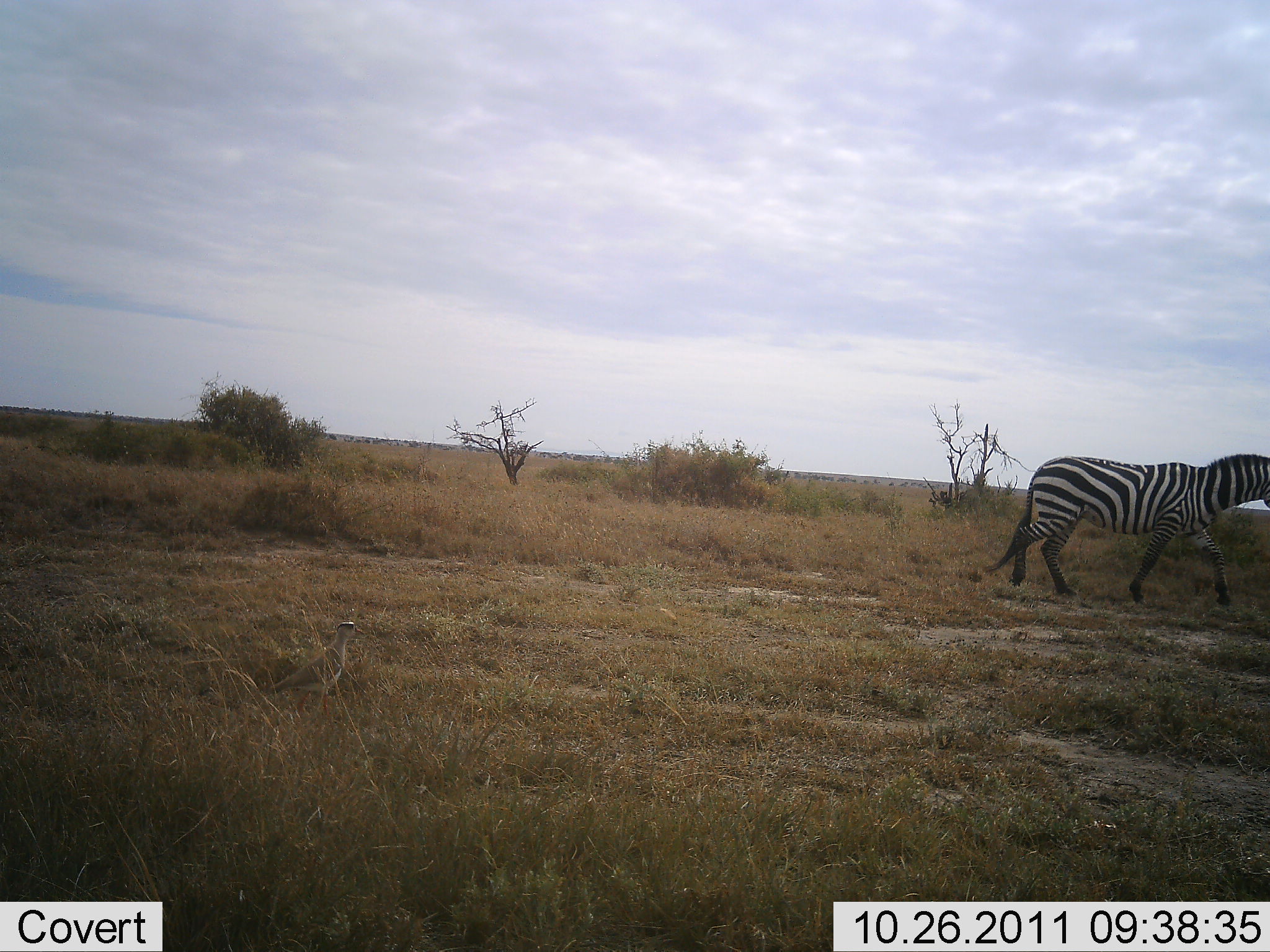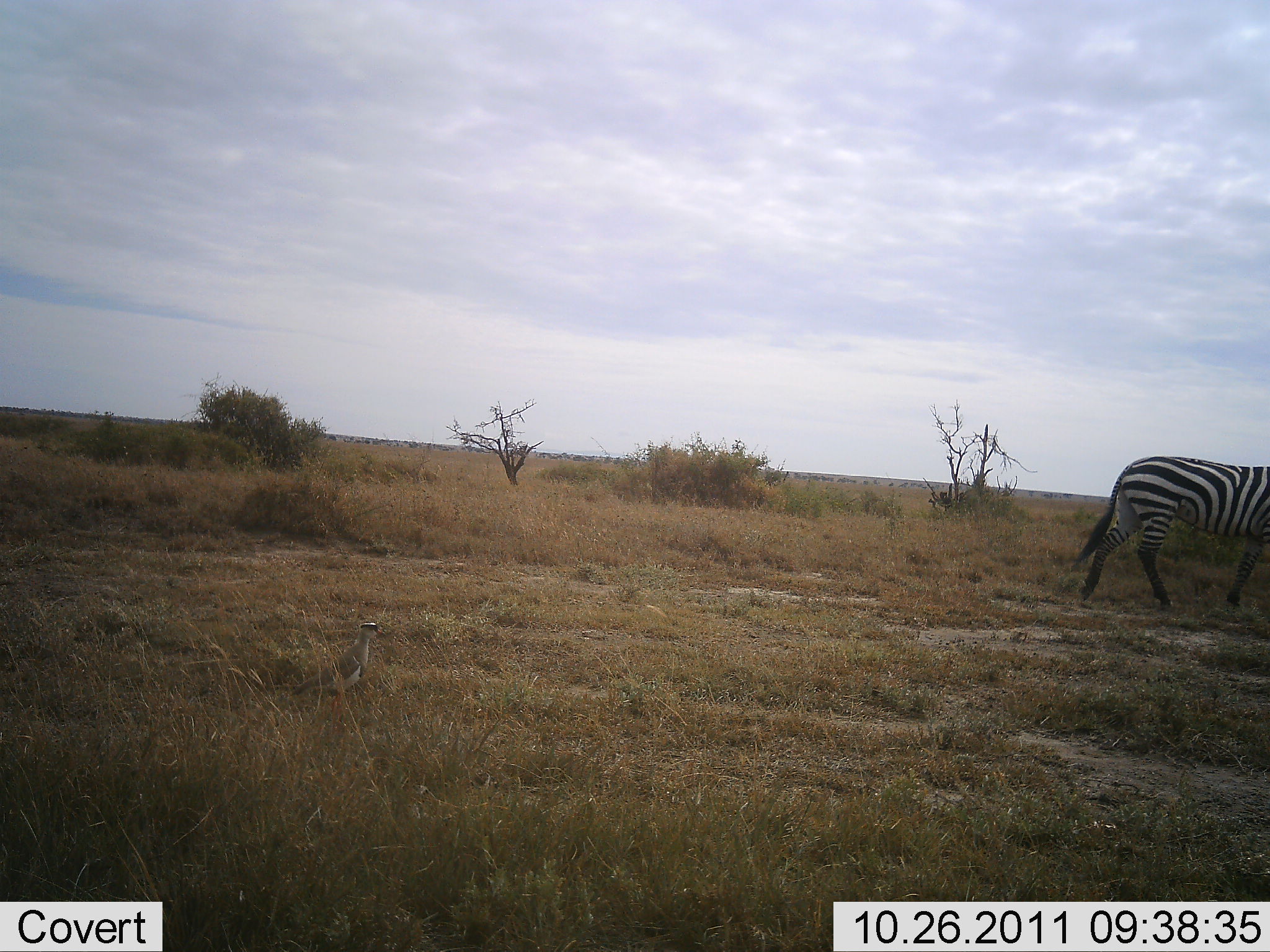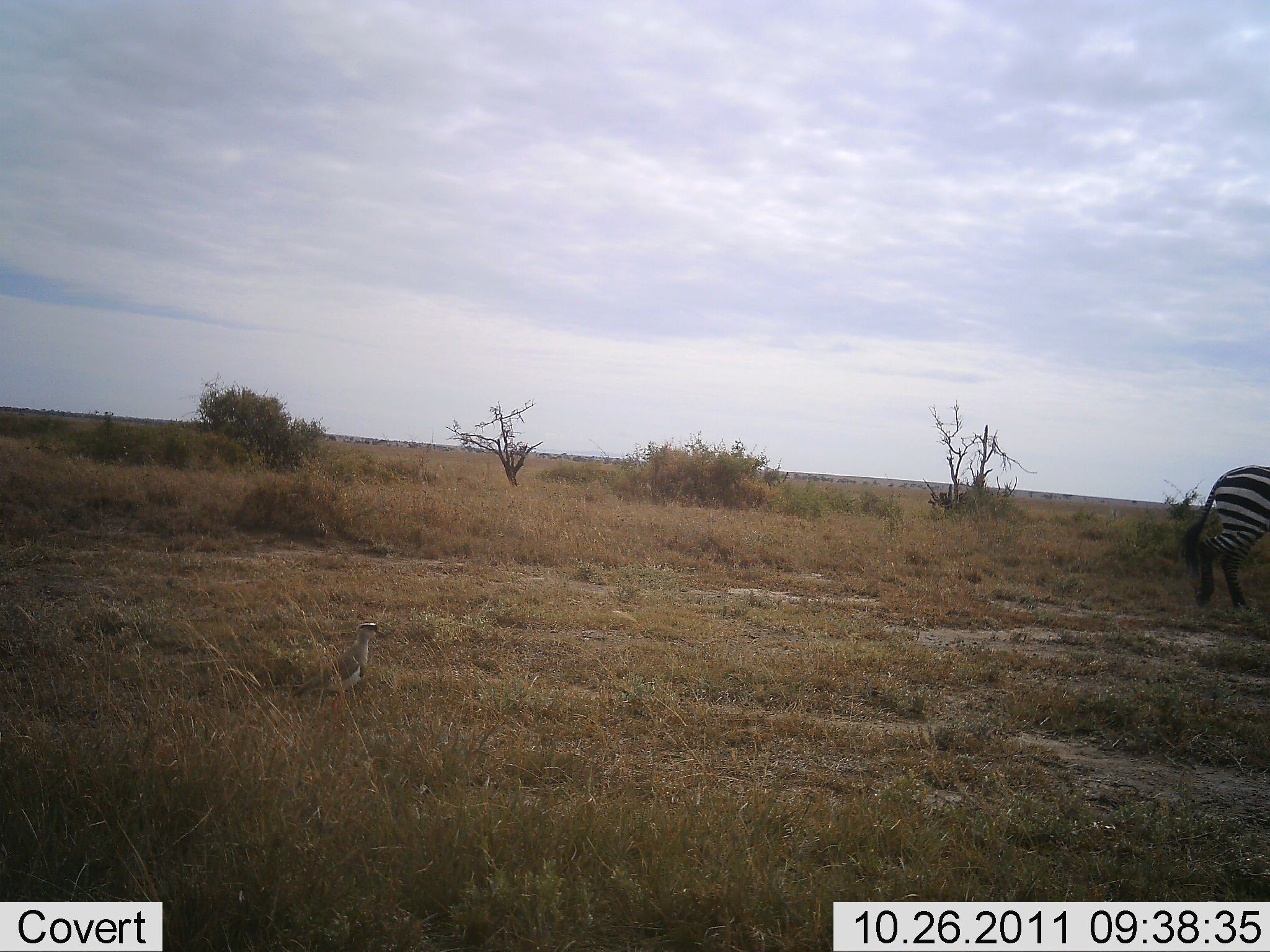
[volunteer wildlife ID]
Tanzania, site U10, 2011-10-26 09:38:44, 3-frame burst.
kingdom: Animalia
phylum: Chordata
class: Mammalia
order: Perissodactyla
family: Equidae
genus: Equus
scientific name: Equus quagga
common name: plains zebra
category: zebra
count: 1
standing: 0%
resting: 0%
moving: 100%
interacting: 0%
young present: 0%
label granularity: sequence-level